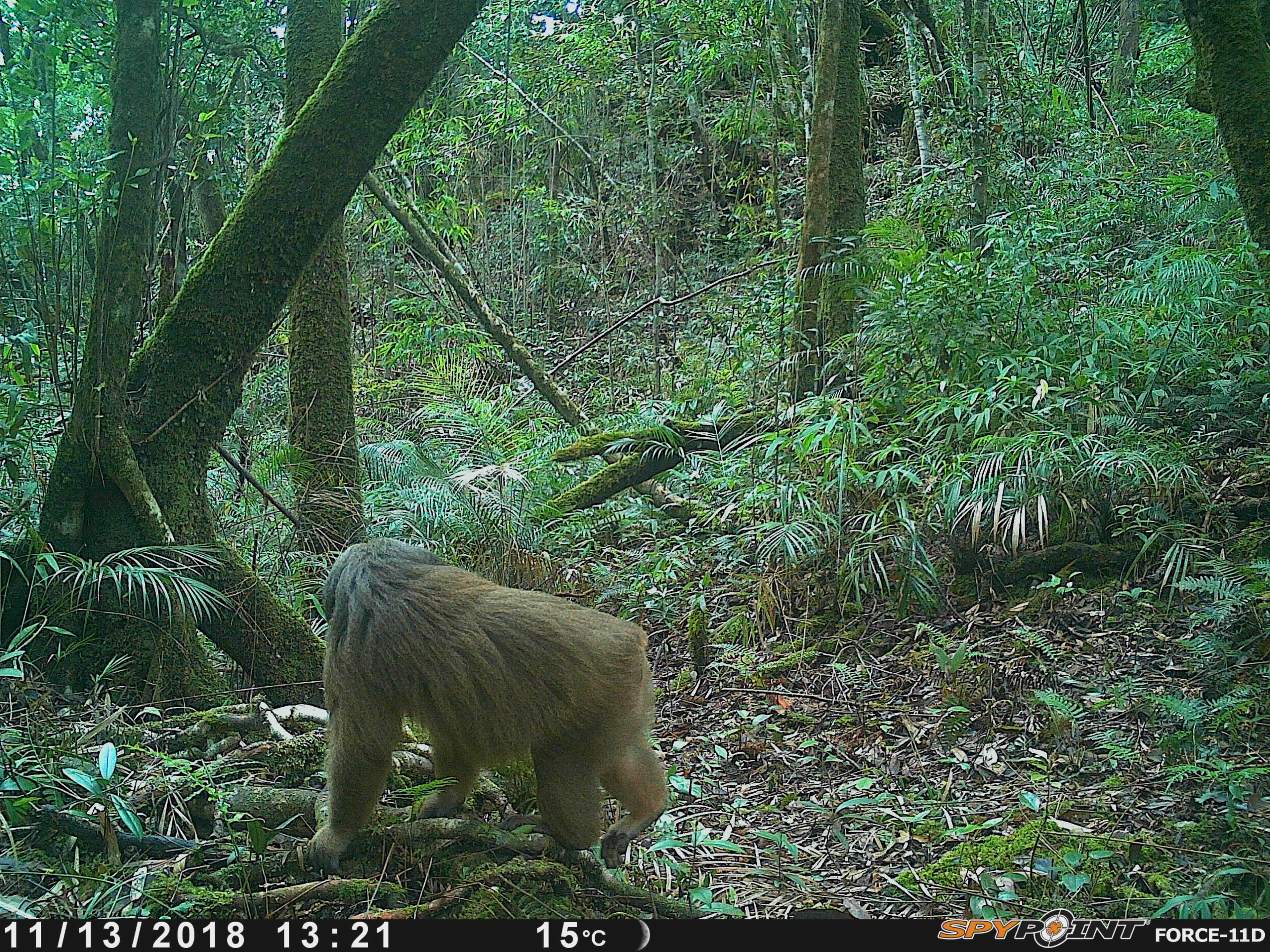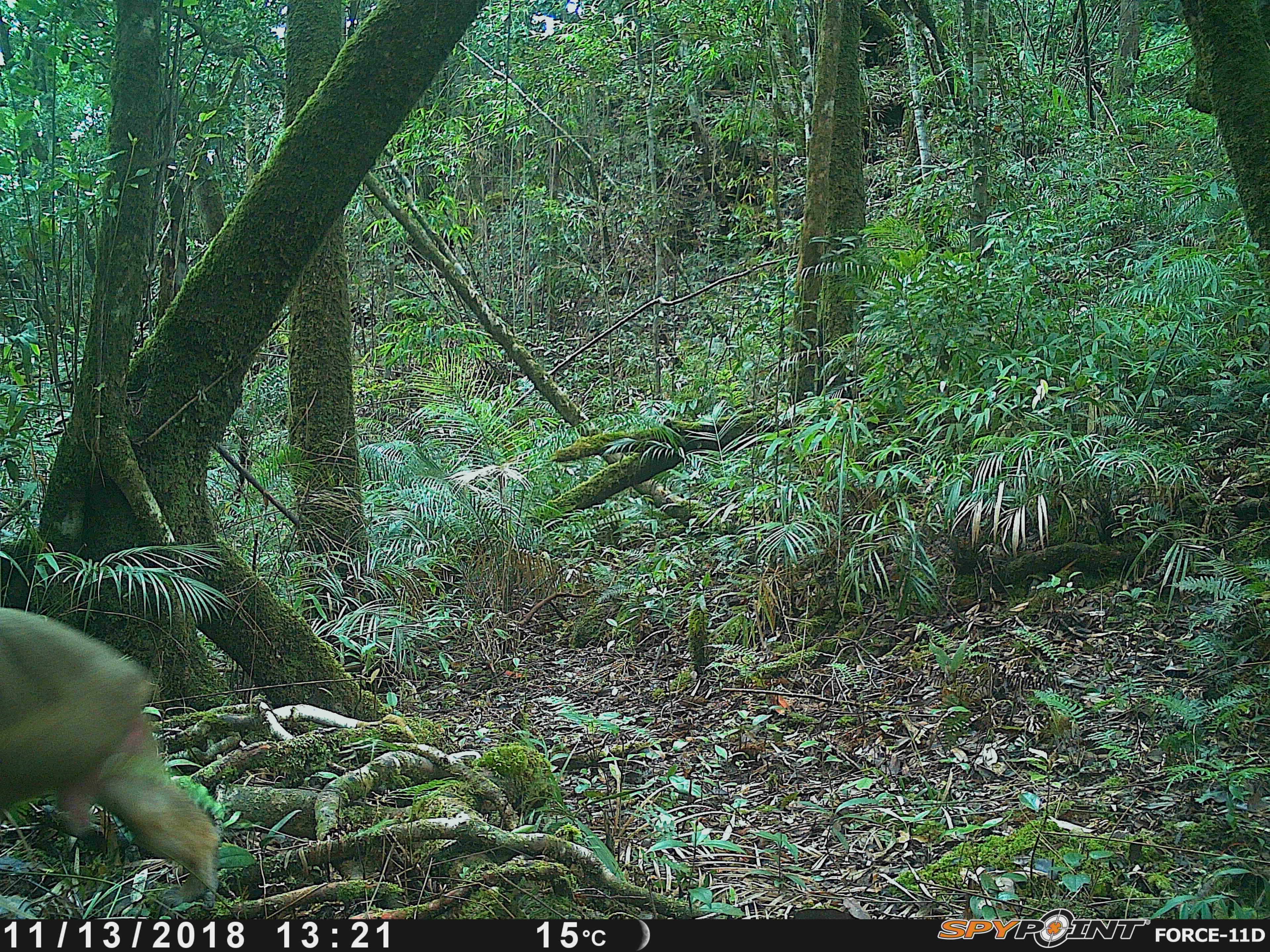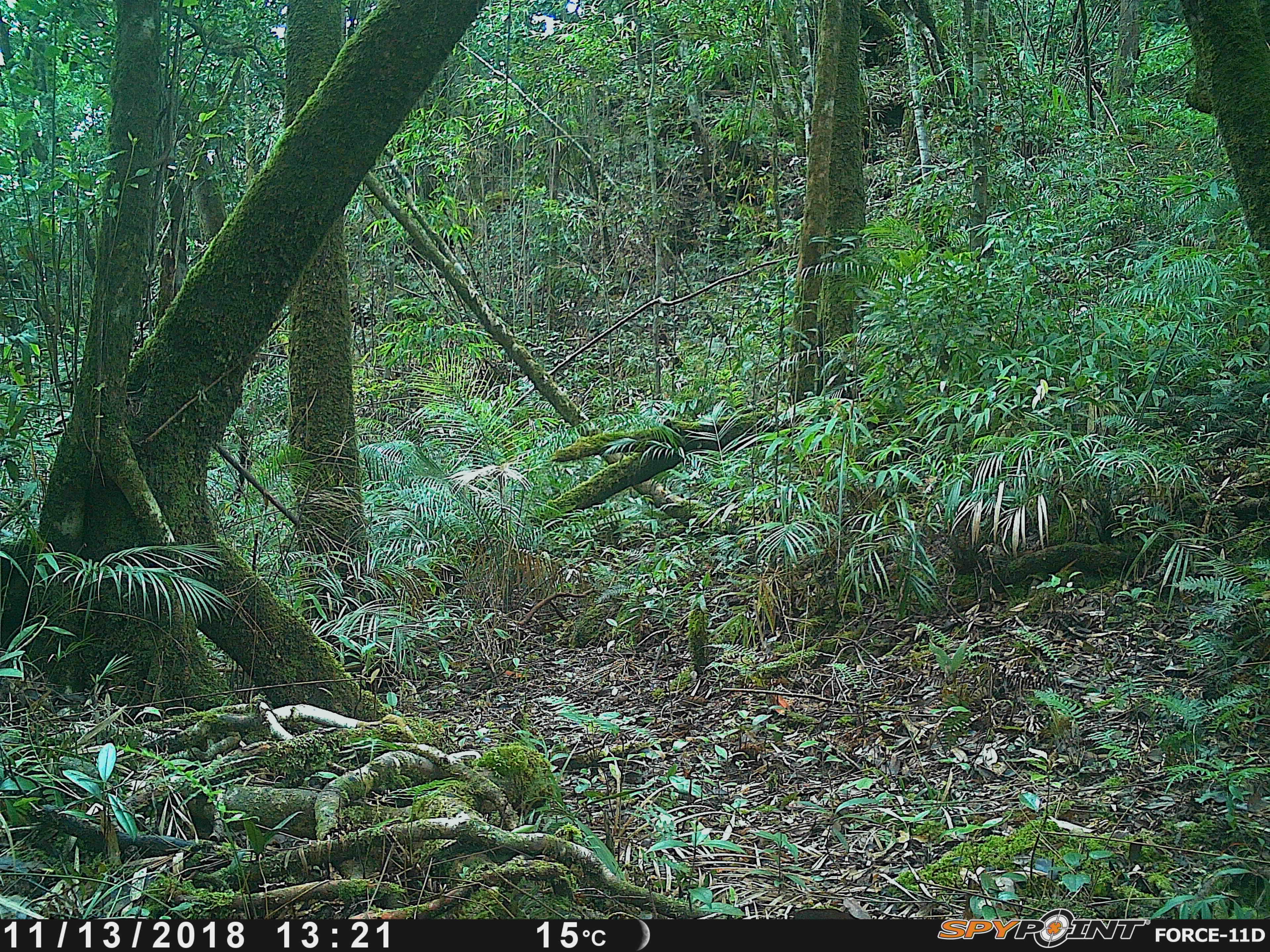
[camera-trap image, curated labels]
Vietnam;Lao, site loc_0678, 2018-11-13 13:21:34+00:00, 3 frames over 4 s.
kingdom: Animalia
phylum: Chordata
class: Mammalia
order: Primates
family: Cercopithecidae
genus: Macaca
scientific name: Macaca arctoides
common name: stump-tailed macaque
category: stump tailed macaque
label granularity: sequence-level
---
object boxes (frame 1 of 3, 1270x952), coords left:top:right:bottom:
stump tailed macaque: 306:536:669:876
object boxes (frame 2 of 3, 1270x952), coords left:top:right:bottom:
stump tailed macaque: 0:605:221:918